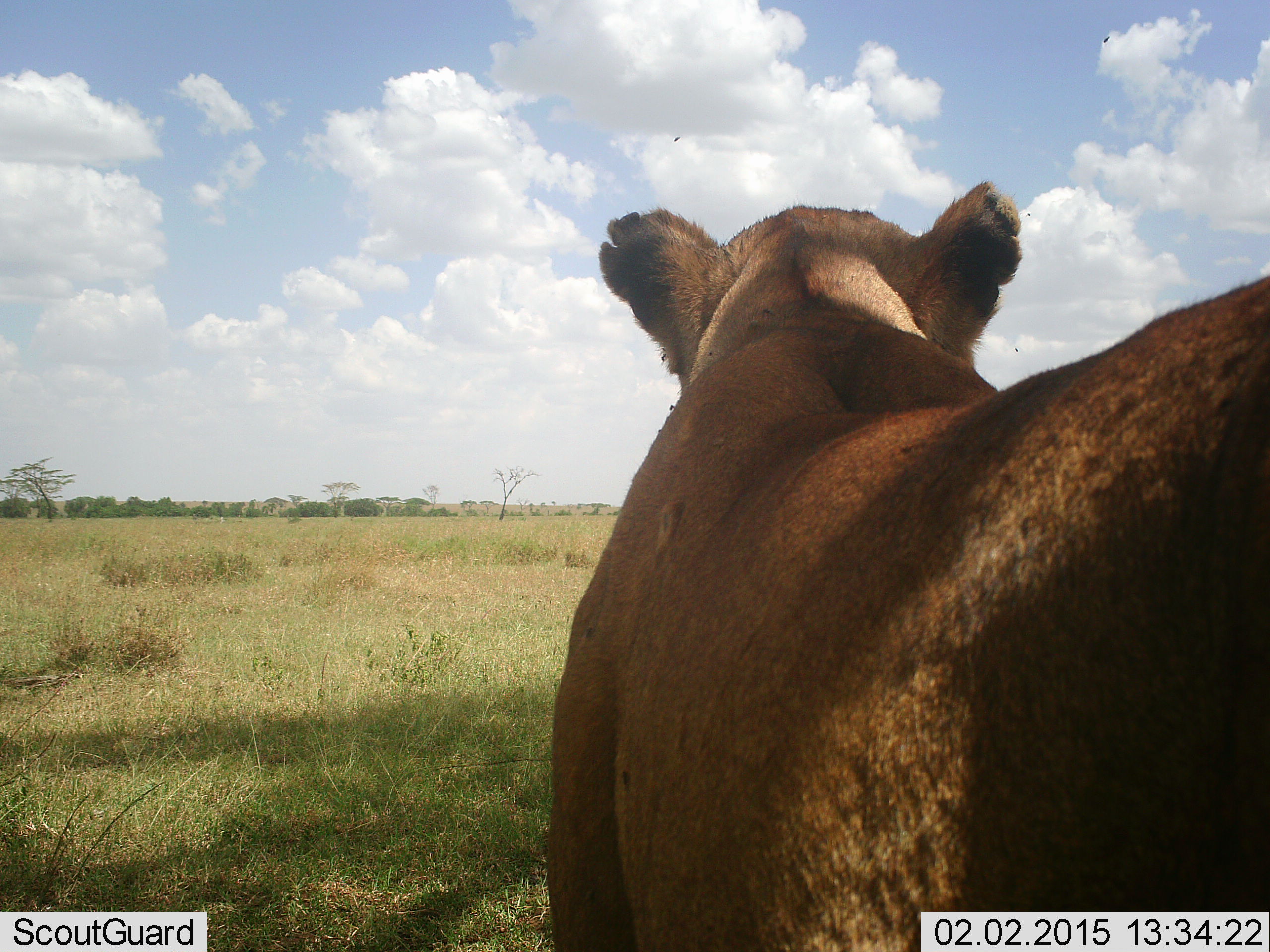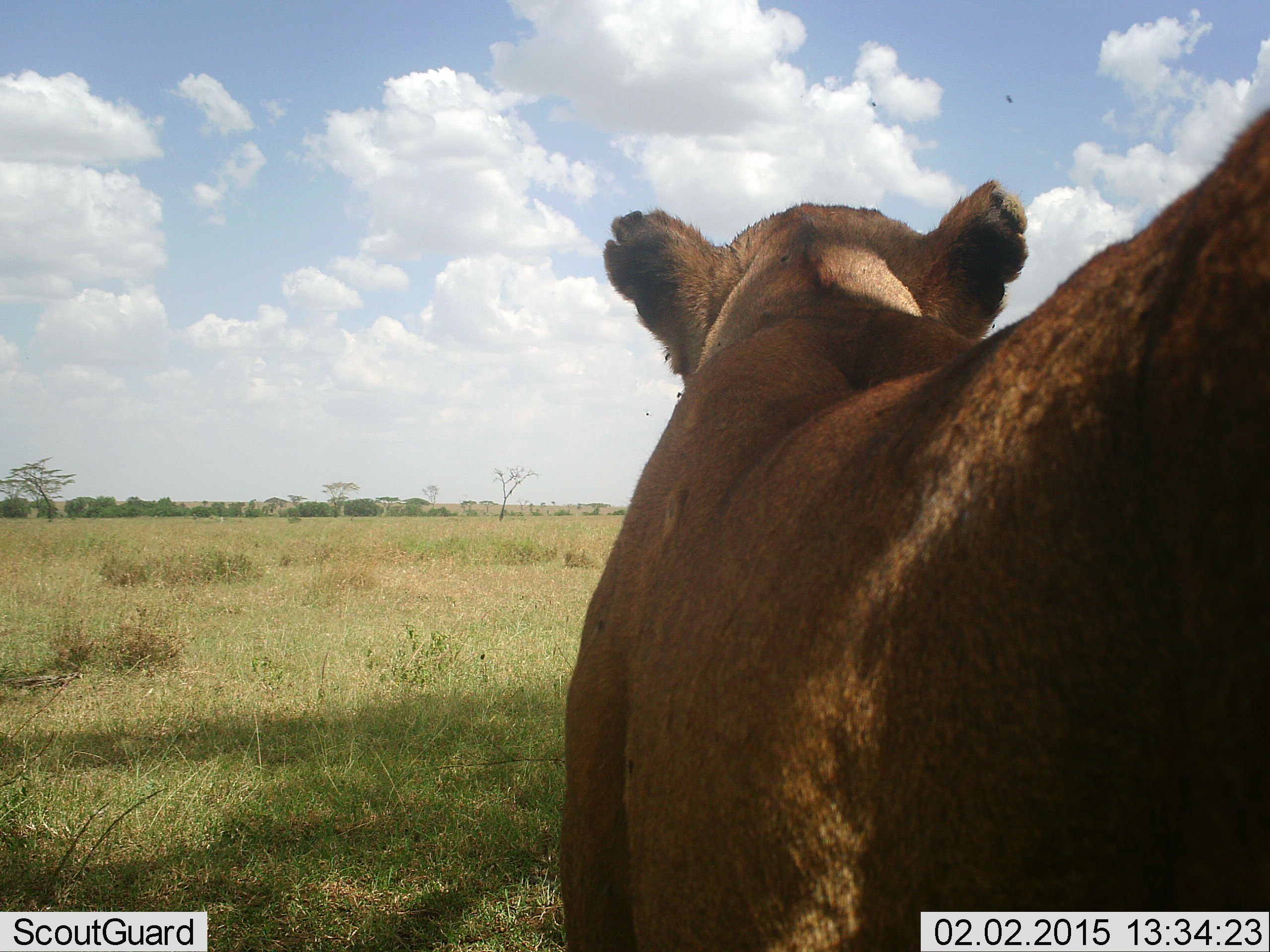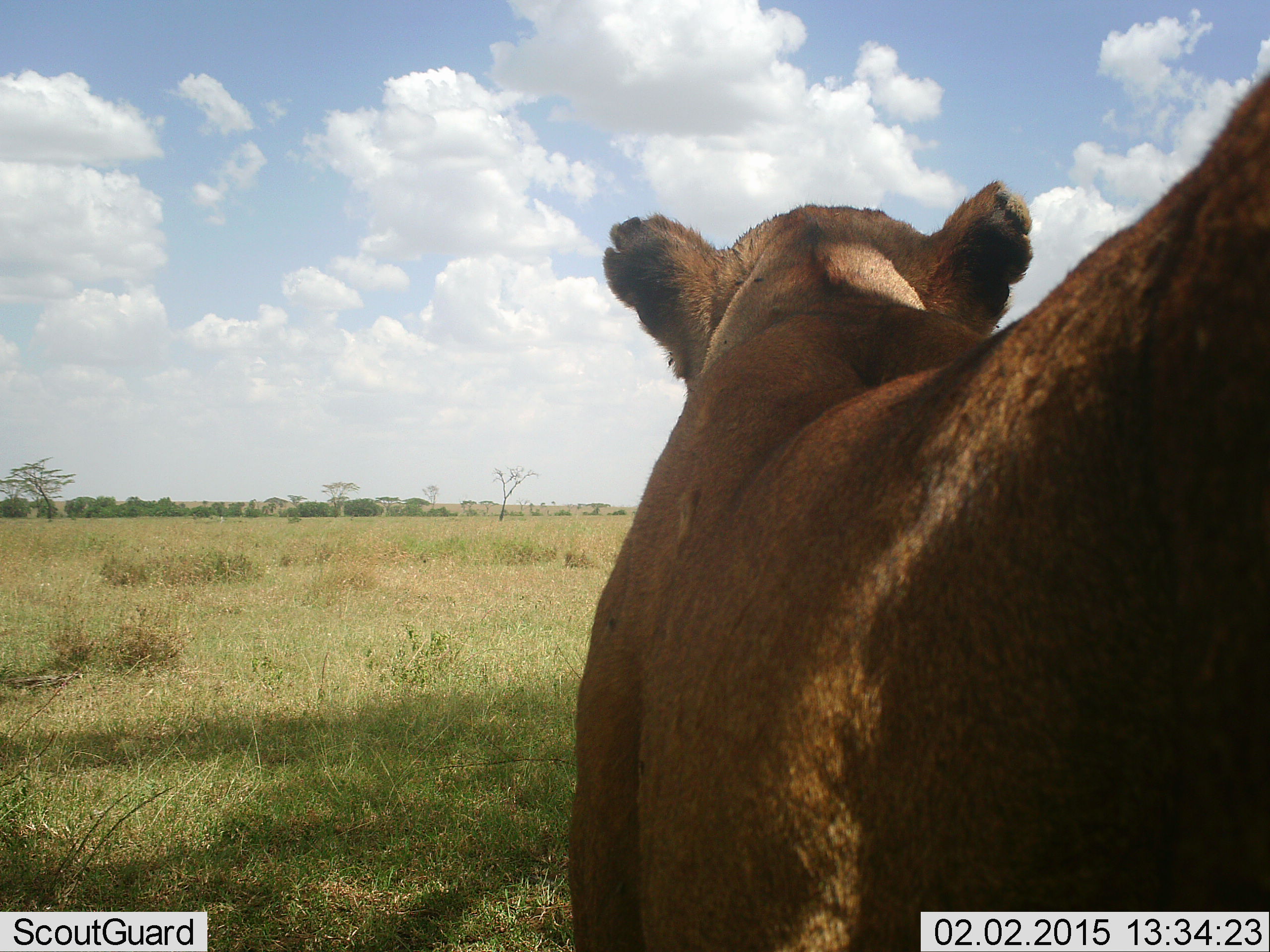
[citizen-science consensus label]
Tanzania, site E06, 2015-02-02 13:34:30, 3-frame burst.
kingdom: Animalia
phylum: Chordata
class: Mammalia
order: Carnivora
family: Felidae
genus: Panthera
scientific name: Panthera leo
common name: lion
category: lionfemale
Lionfemale (lion) (Panthera leo), count 1. Behavior (volunteer vote fractions): standing 67%, resting 0%, moving 33%, interacting 0%. Young present (vote fraction): 0%. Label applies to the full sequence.